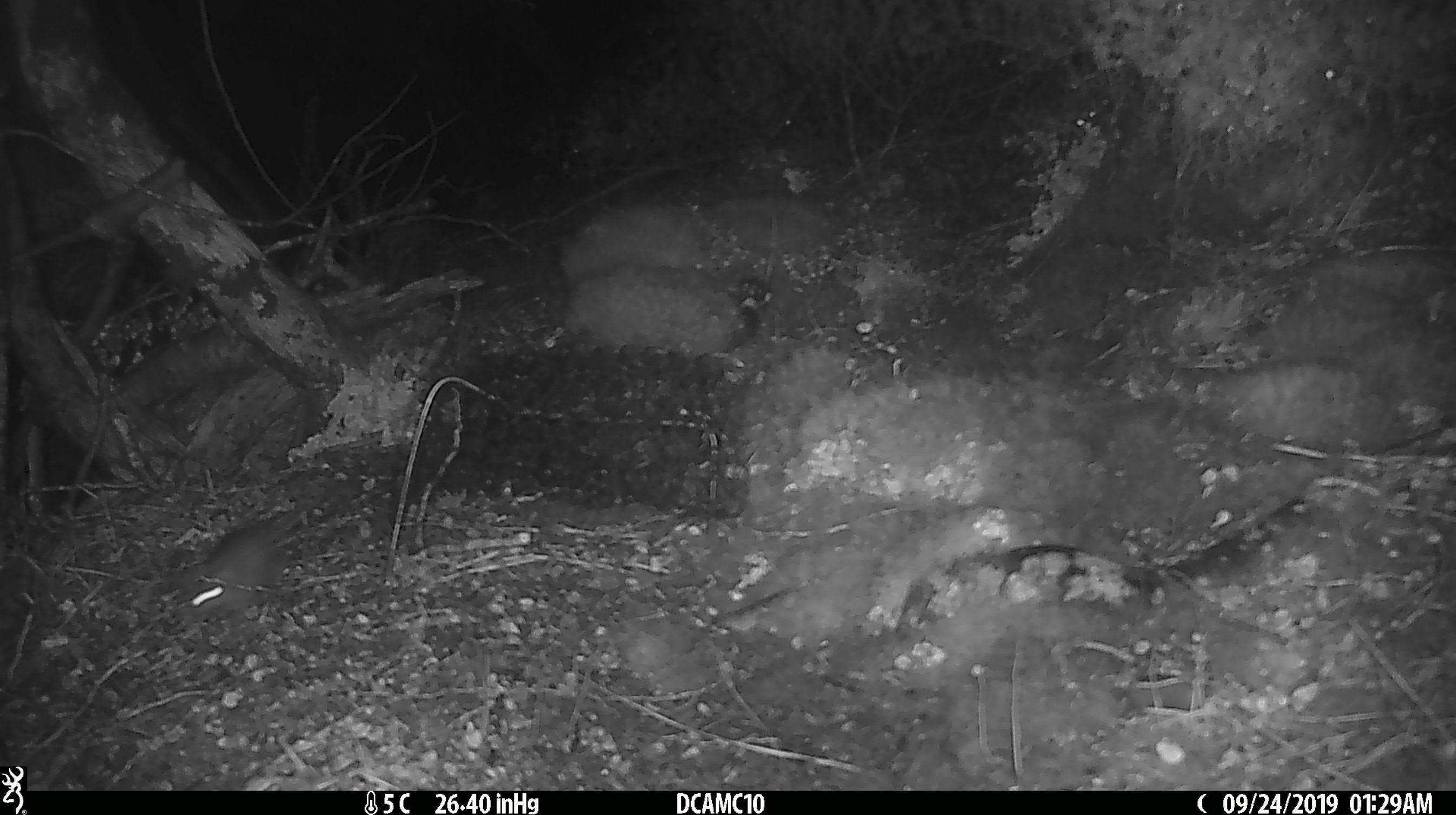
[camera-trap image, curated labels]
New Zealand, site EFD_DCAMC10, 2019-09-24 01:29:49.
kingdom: Animalia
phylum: Chordata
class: Mammalia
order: Rodentia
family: Muridae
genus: Mus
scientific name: Mus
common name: mouse